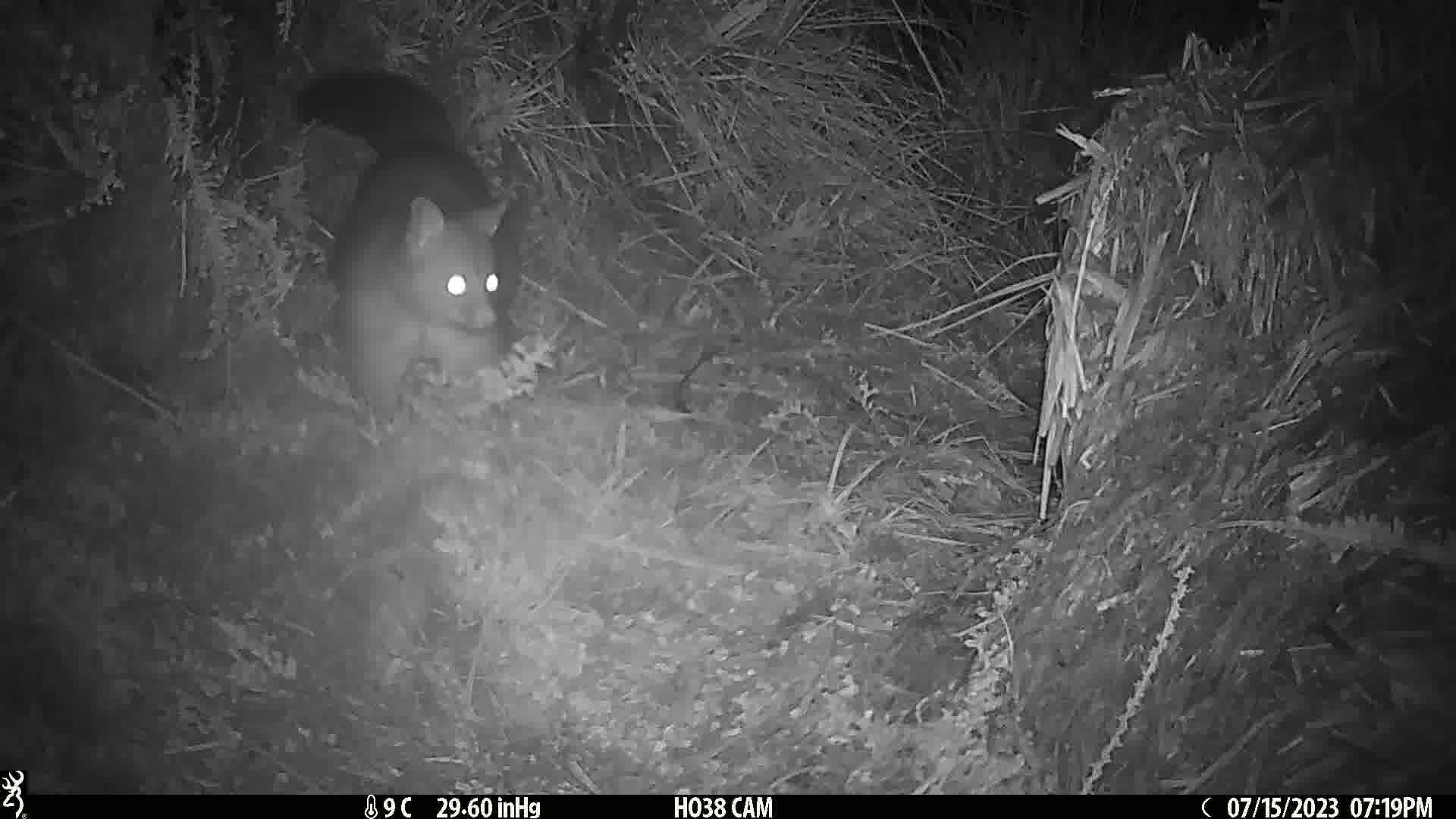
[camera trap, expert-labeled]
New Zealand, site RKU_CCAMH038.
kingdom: Animalia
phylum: Chordata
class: Mammalia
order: Diprotodontia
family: Phalangeridae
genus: Trichosurus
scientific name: Trichosurus vulpecula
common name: common brushtail possum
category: possum